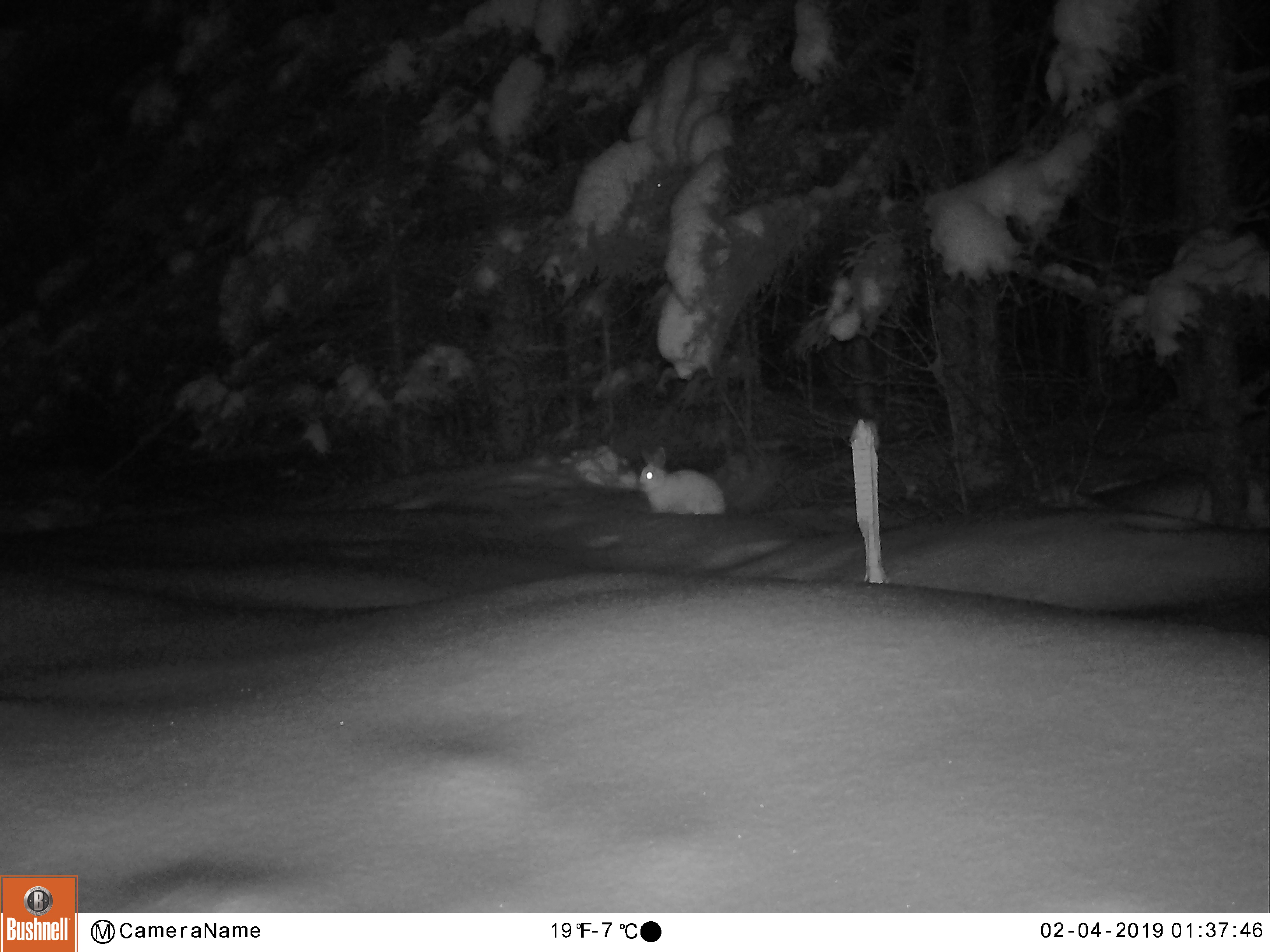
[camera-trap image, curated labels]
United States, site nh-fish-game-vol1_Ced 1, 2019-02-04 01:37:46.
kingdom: Animalia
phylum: Chordata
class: Mammalia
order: Lagomorpha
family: Leporidae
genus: Lepus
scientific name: Lepus americanus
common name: snowshoe hare